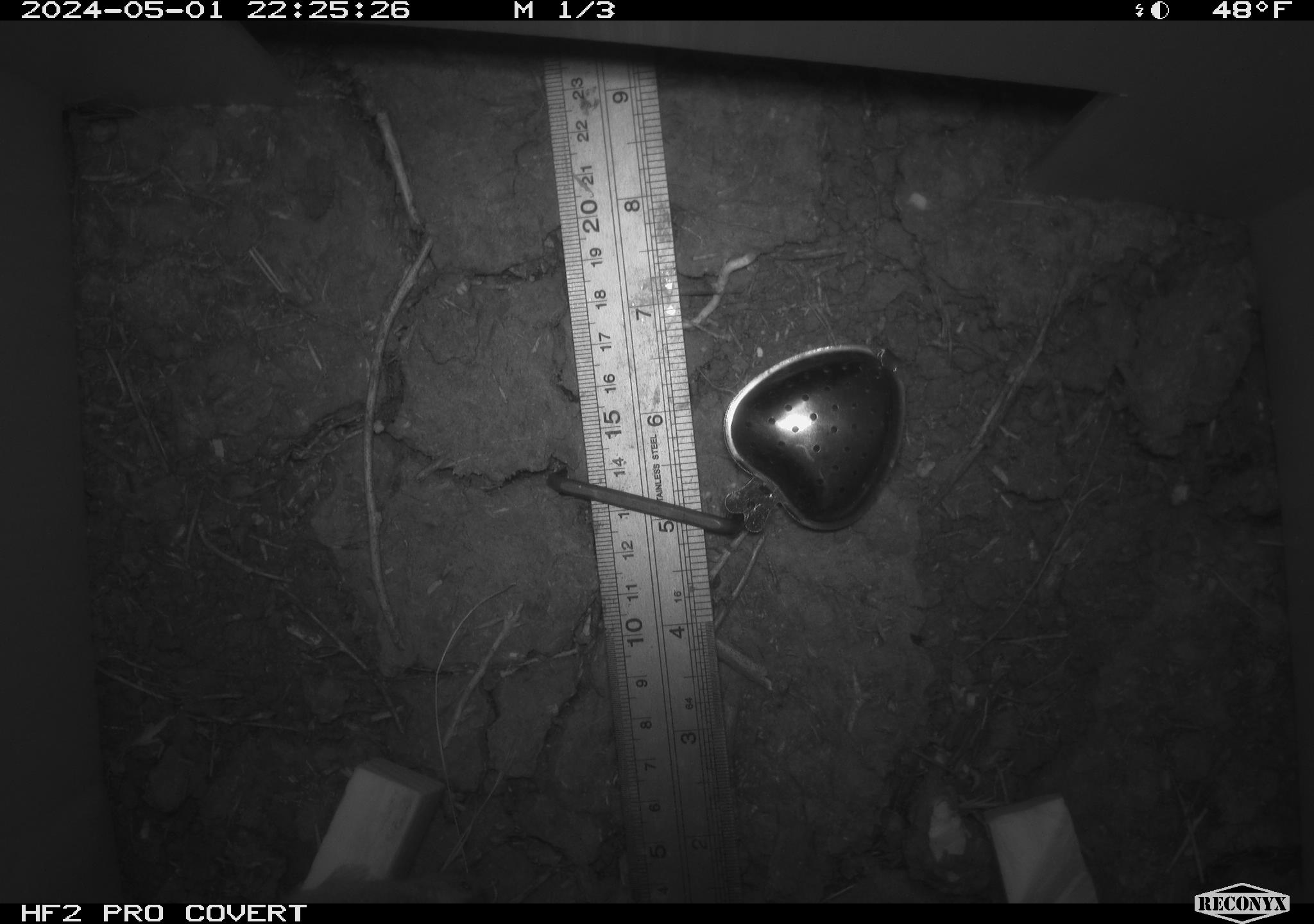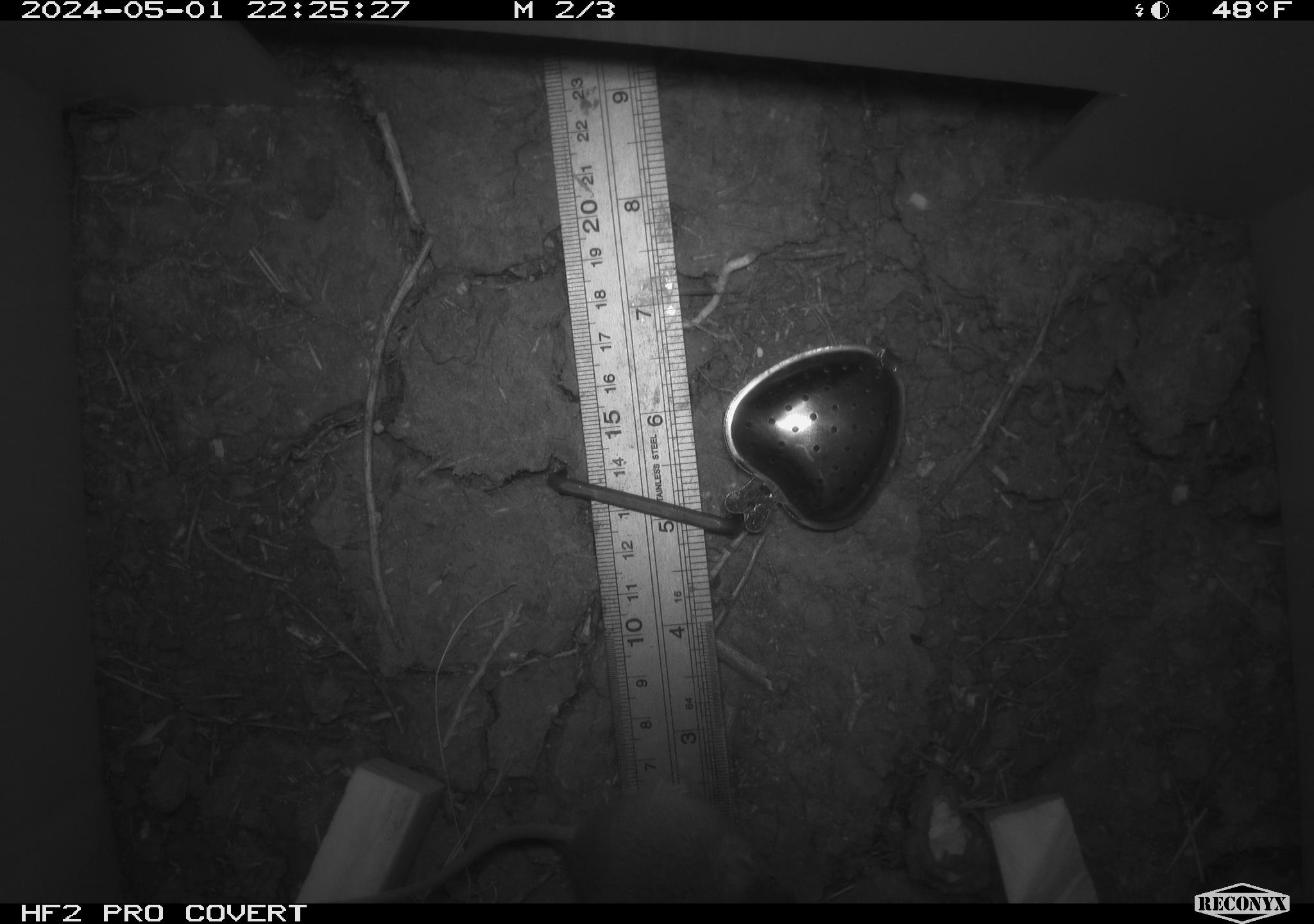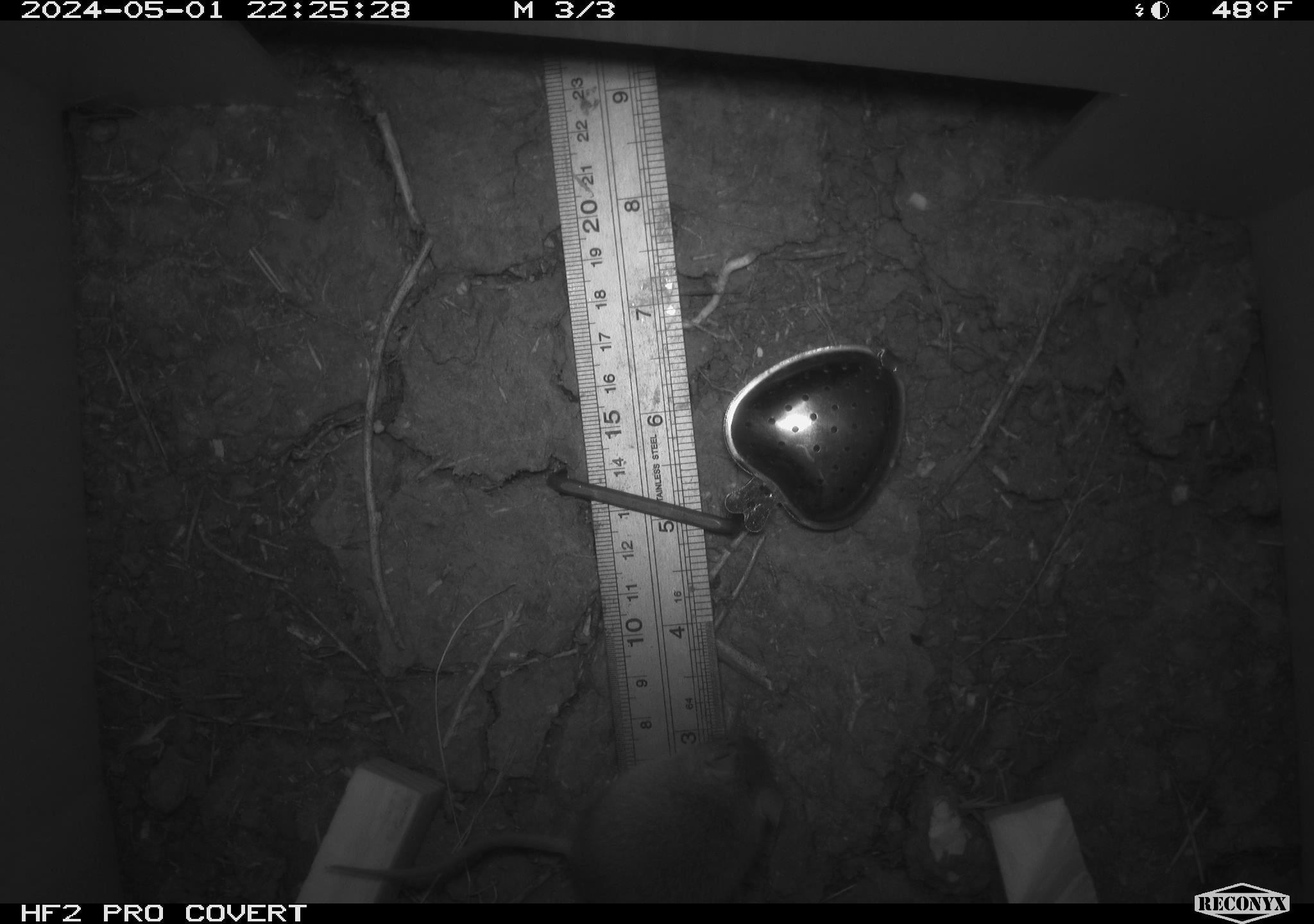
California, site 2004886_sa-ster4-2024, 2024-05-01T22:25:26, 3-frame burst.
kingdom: Animalia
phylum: Chordata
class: Mammalia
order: Rodentia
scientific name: Rodentia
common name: mouse species